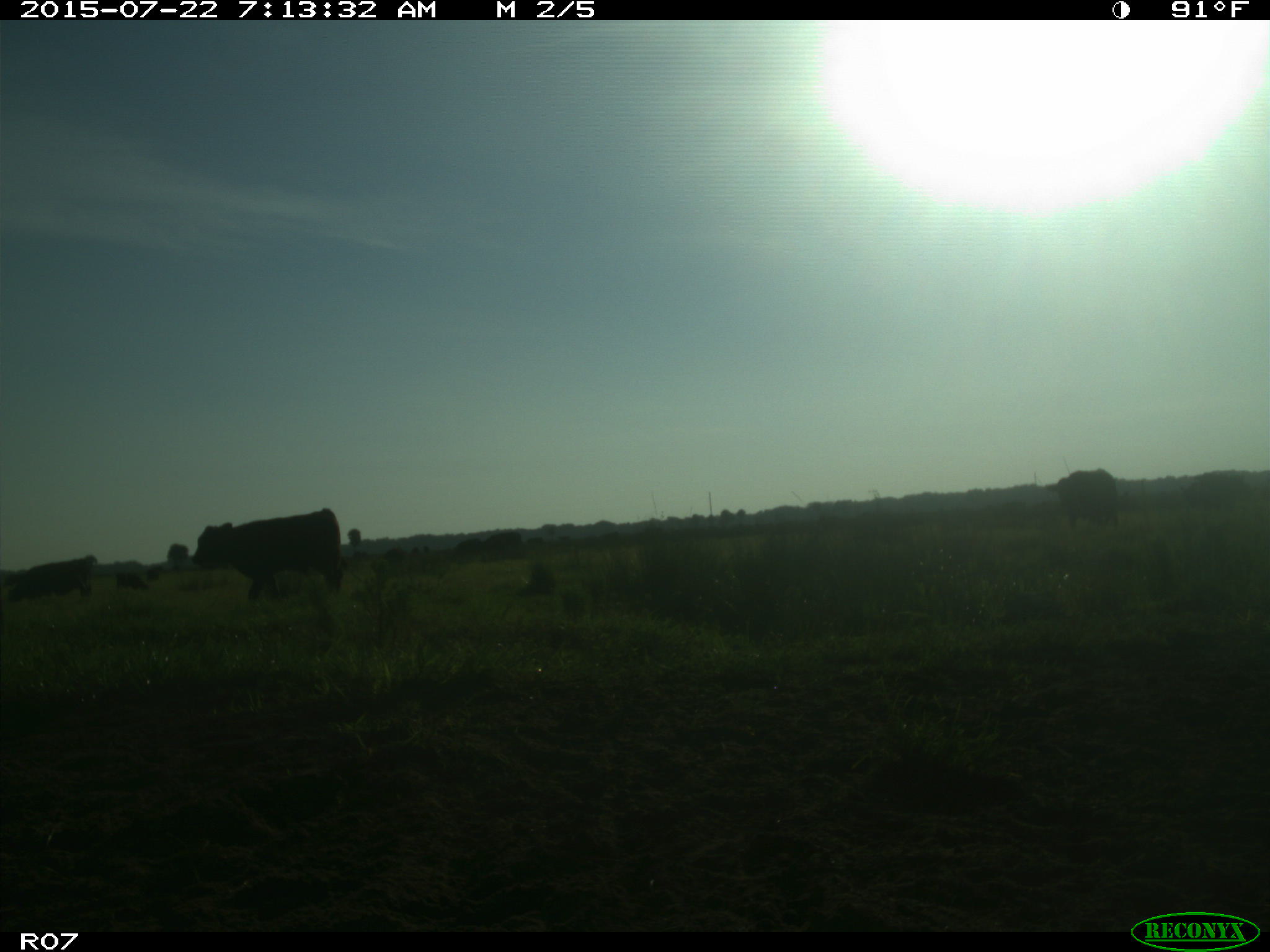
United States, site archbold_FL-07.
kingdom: Animalia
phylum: Chordata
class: Mammalia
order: Artiodactyla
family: Cervidae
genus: Odocoileus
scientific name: Odocoileus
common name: deer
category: unidentified deer